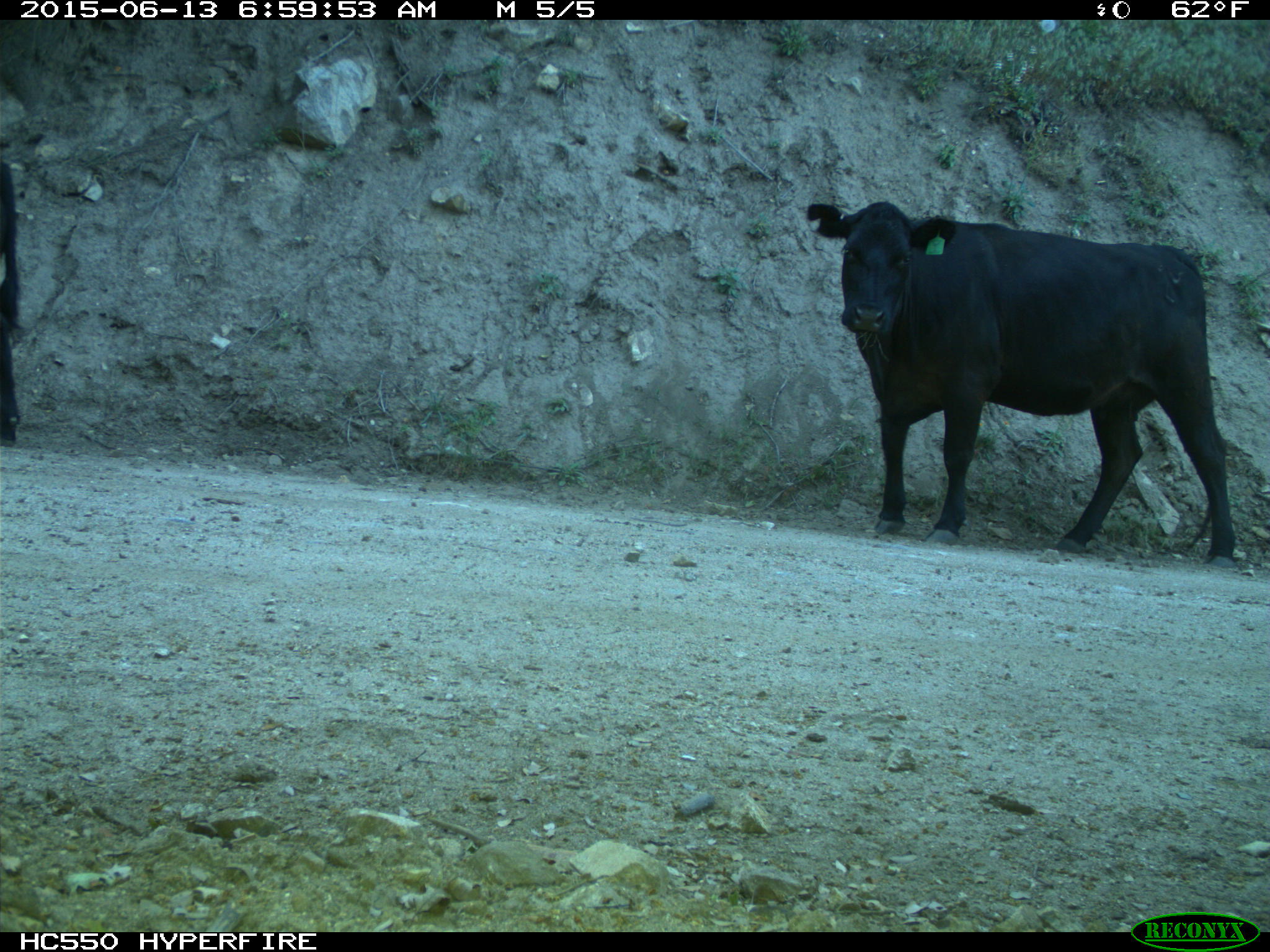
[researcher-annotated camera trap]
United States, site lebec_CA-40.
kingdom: Animalia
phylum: Chordata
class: Mammalia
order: Artiodactyla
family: Bovidae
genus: Bos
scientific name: Bos taurus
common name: domestic cow